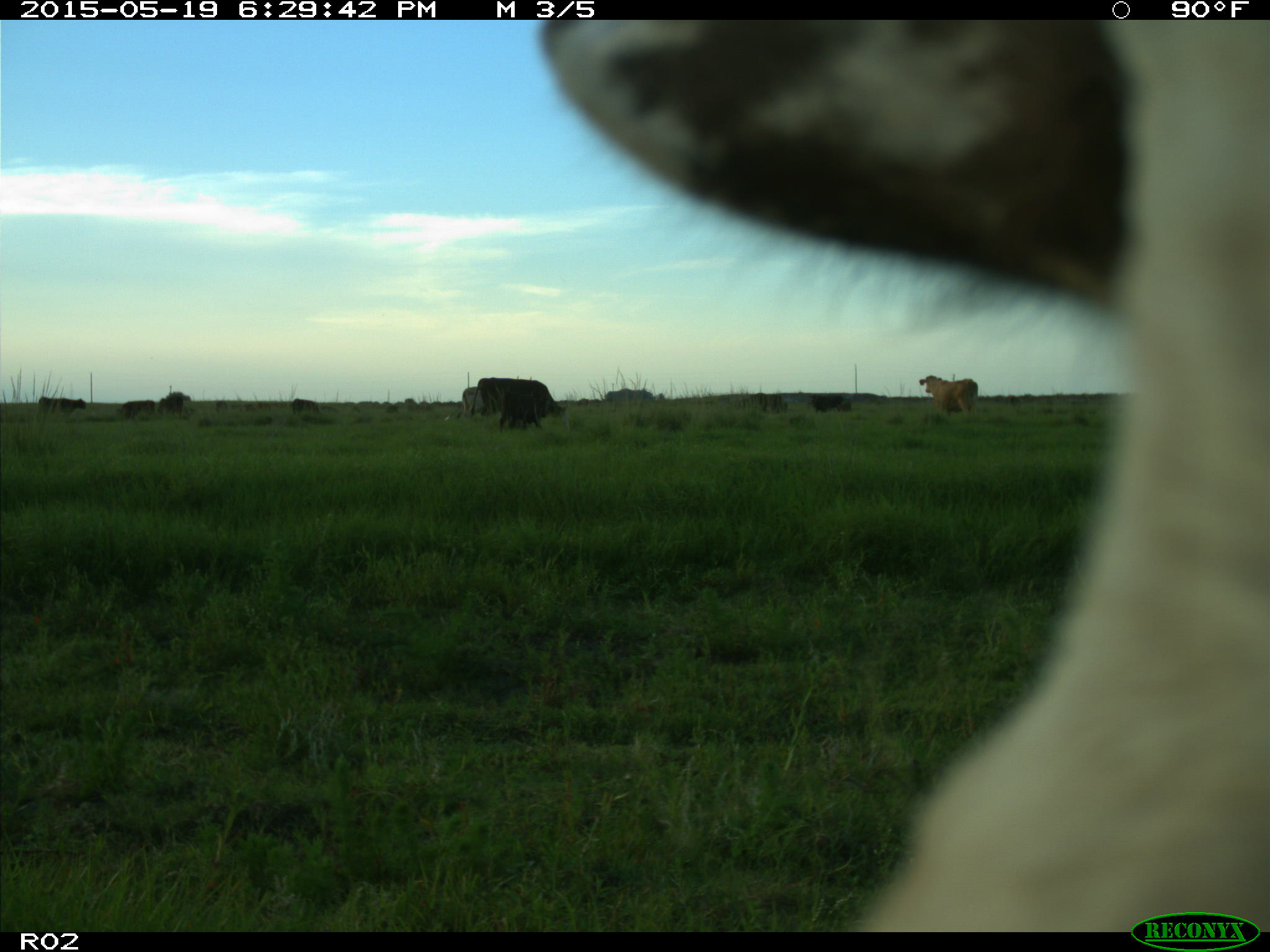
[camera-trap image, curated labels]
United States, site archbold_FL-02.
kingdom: Animalia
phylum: Chordata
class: Mammalia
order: Artiodactyla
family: Bovidae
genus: Bos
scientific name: Bos taurus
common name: domestic cow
Bos taurus (domestic cow).